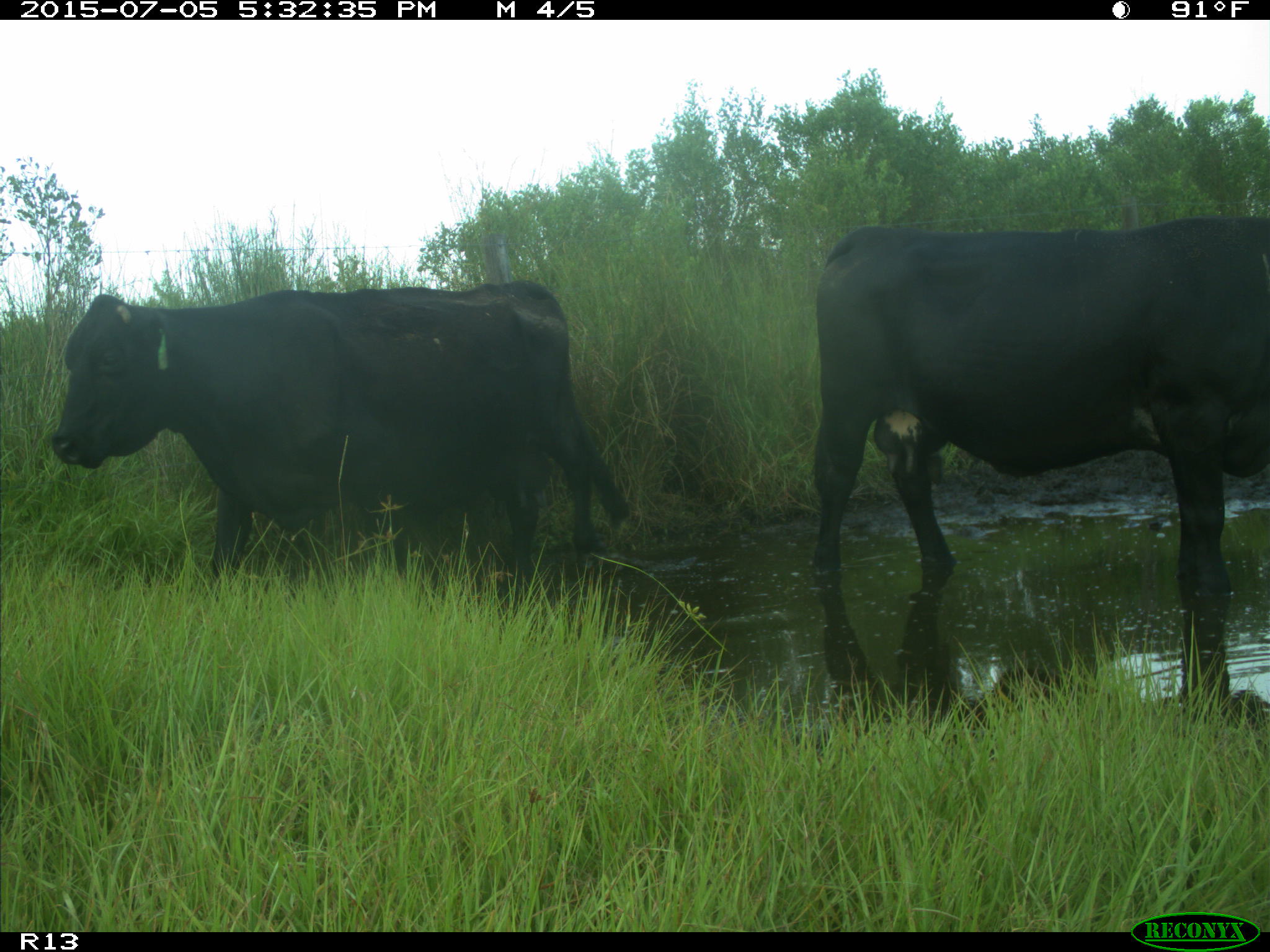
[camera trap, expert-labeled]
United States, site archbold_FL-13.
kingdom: Animalia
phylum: Chordata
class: Mammalia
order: Artiodactyla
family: Bovidae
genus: Bos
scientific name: Bos taurus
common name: domestic cow